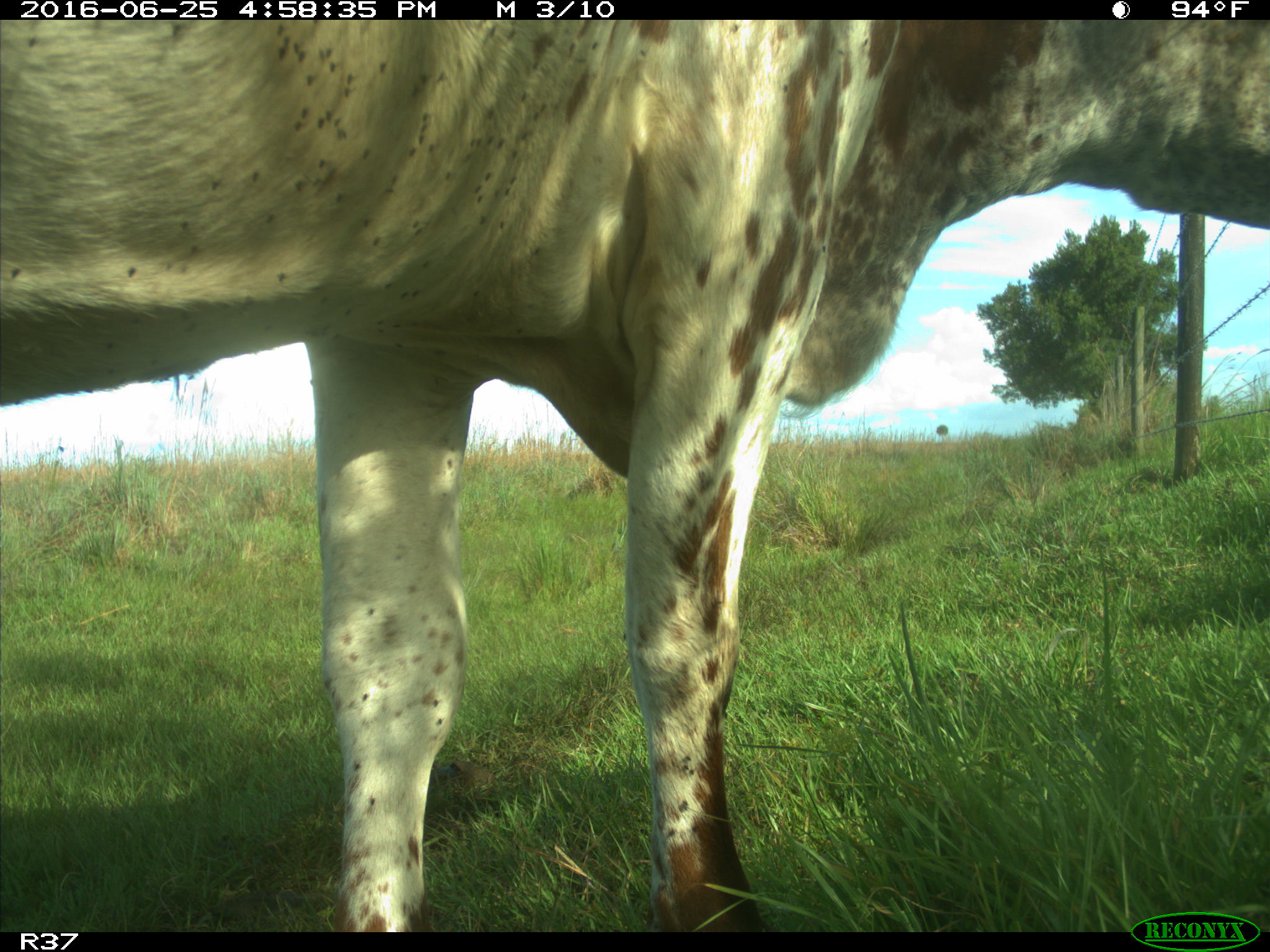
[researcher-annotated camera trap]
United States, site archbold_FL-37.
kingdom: Animalia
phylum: Chordata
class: Mammalia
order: Artiodactyla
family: Bovidae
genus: Bos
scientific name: Bos taurus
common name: domestic cow